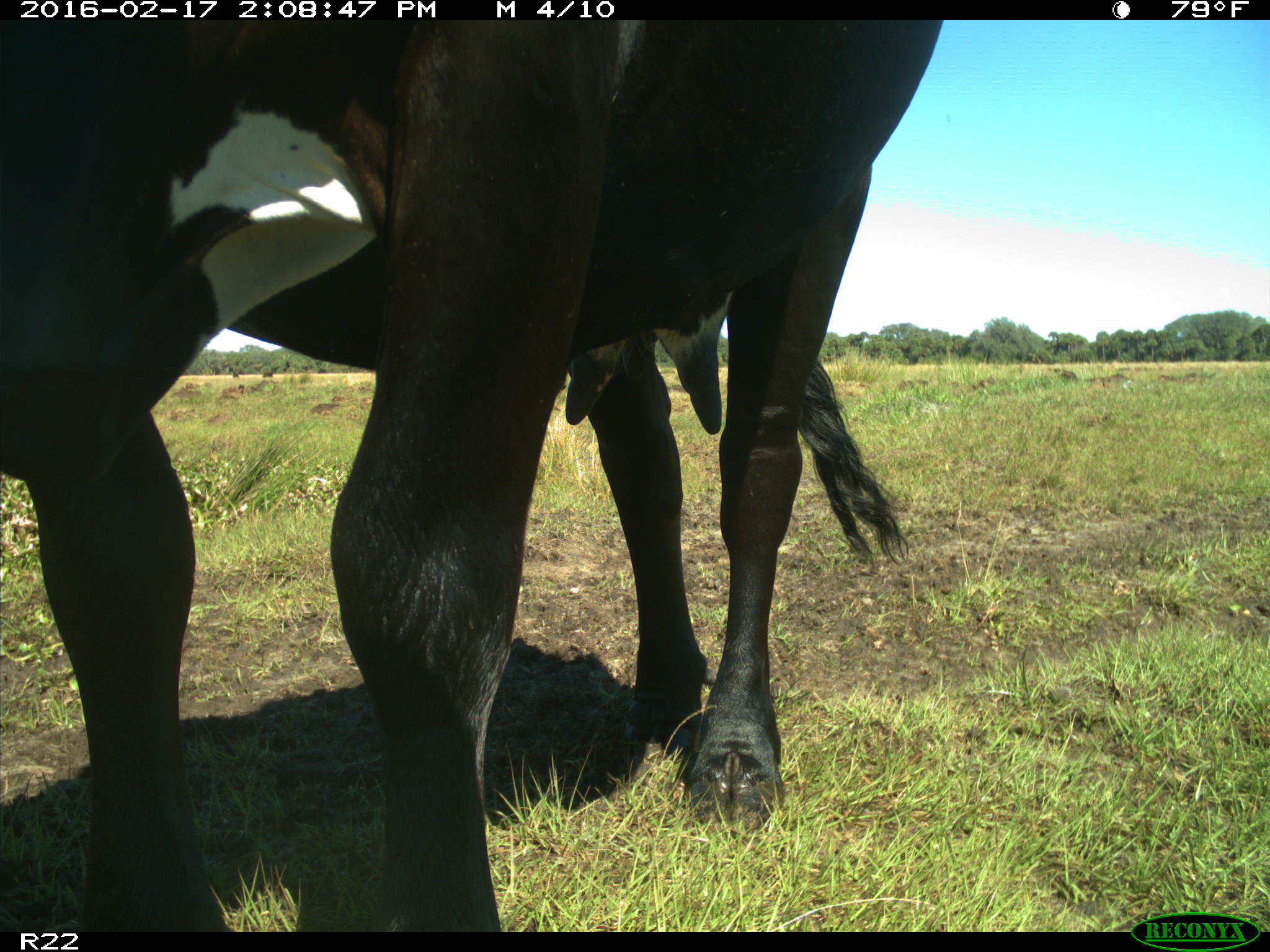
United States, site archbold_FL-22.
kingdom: Animalia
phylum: Chordata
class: Mammalia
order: Artiodactyla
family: Bovidae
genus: Bos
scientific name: Bos taurus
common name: domestic cow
Bos taurus (domestic cow).